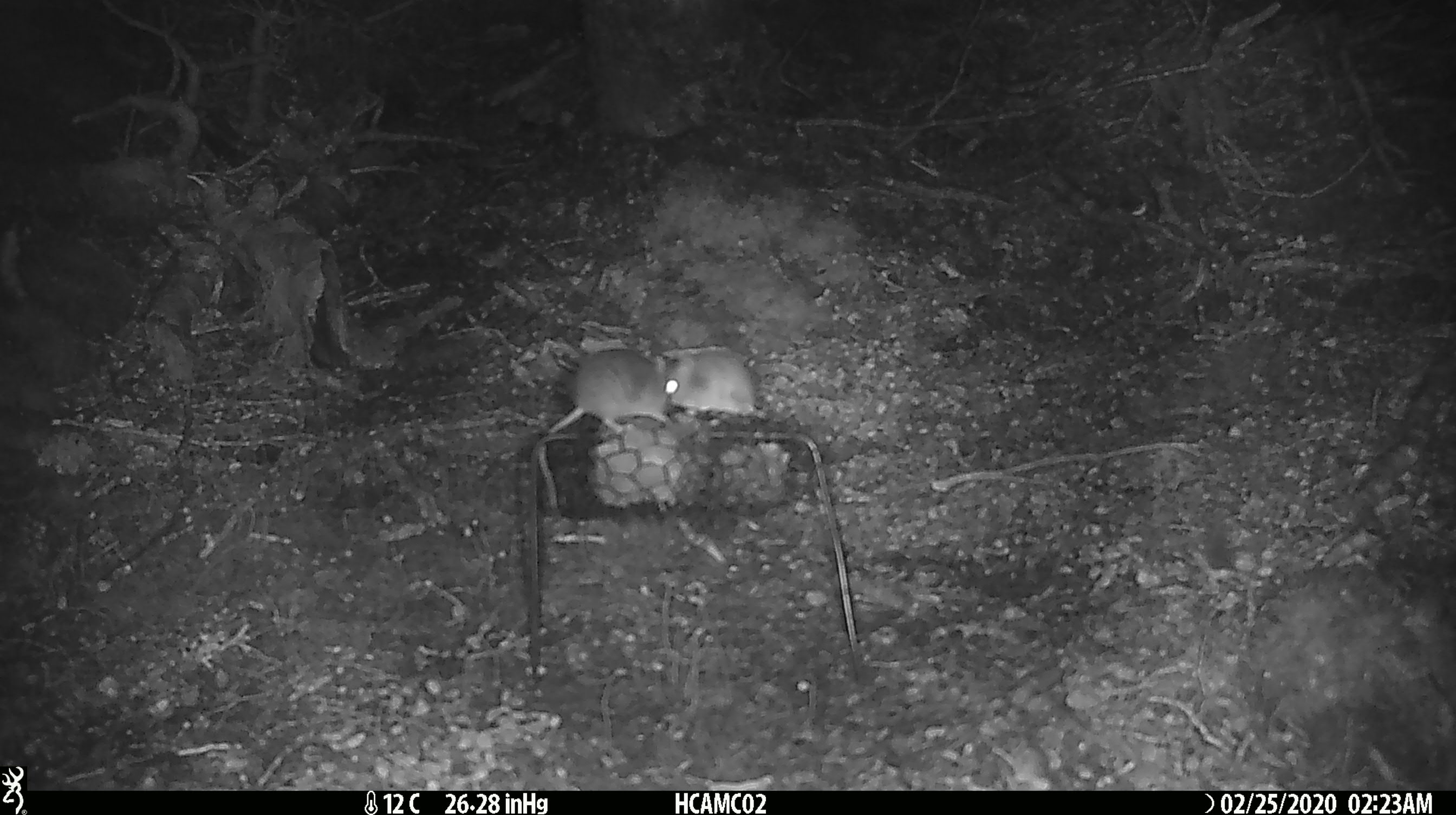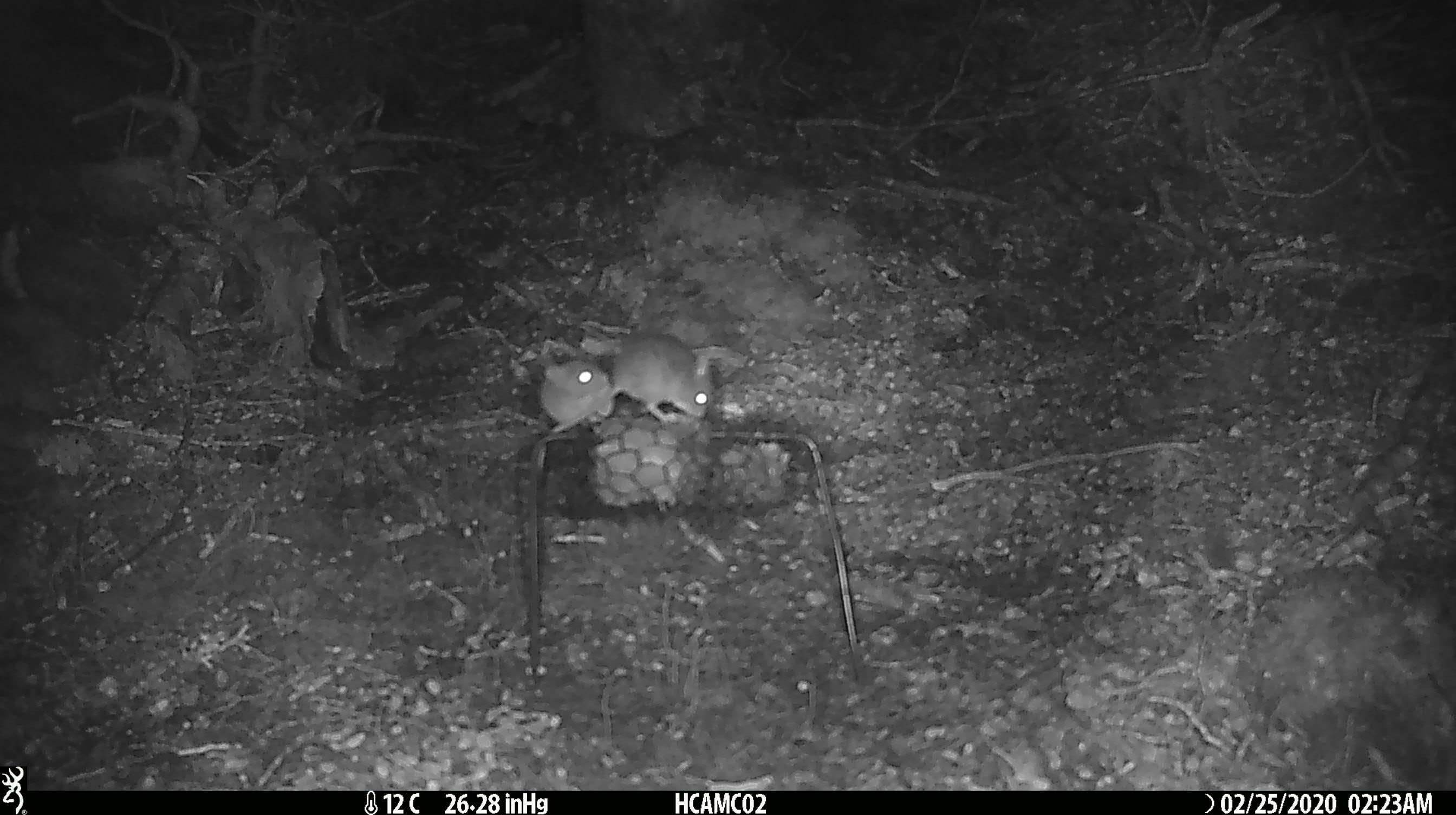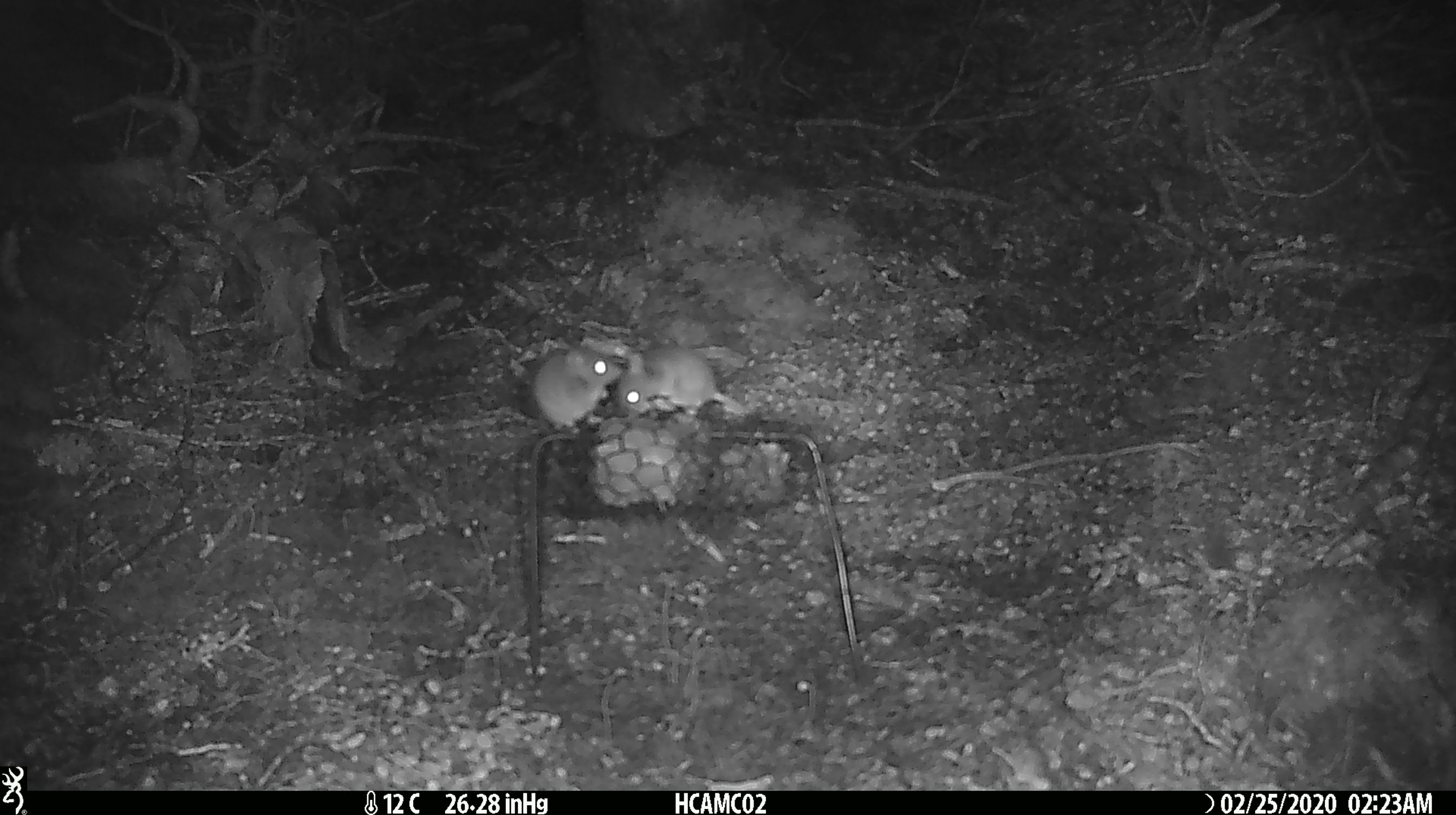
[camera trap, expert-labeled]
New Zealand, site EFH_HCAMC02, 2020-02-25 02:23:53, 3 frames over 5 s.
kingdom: Animalia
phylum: Chordata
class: Mammalia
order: Rodentia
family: Muridae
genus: Mus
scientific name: Mus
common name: mouse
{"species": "mouse (Mus)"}